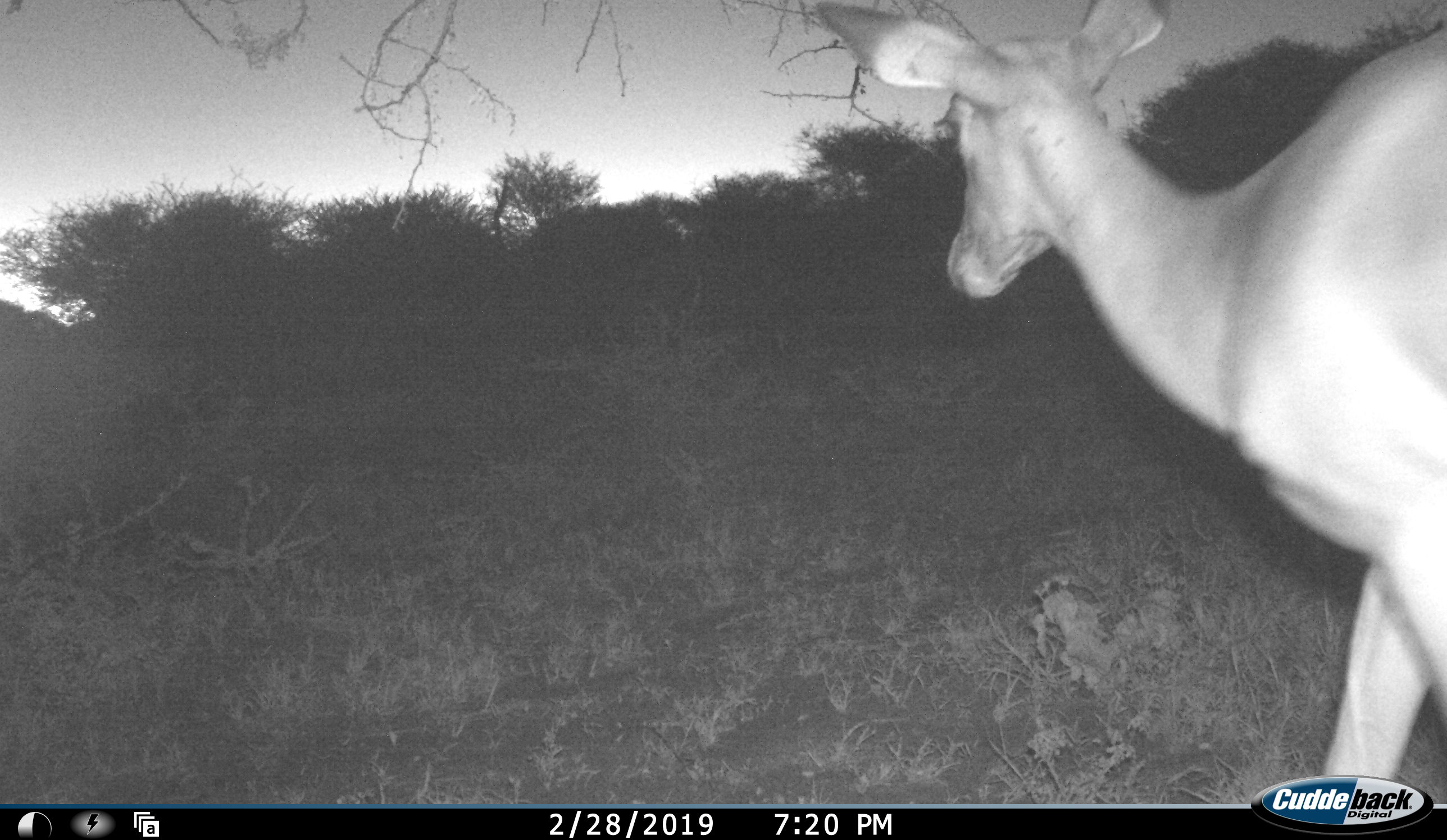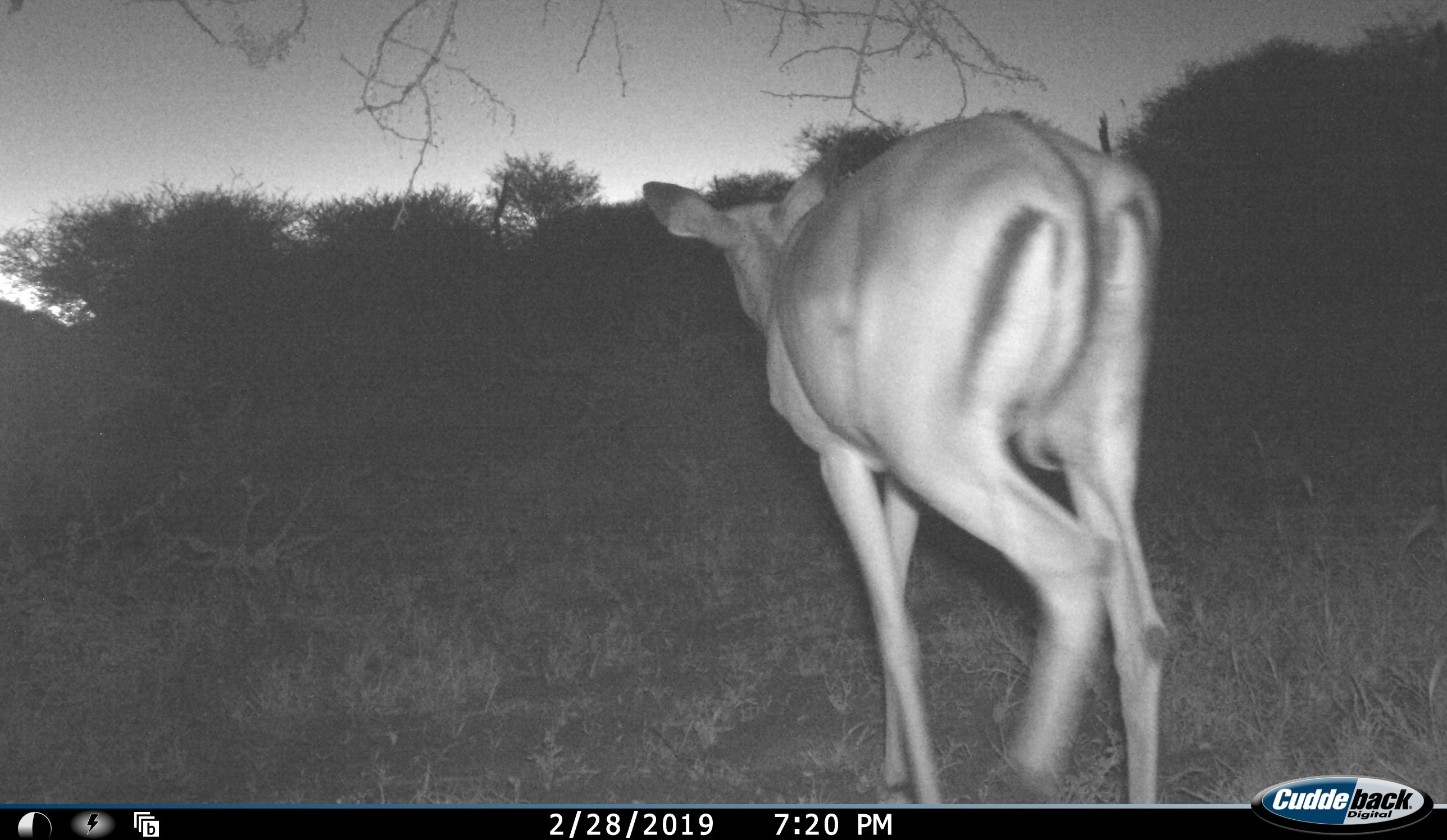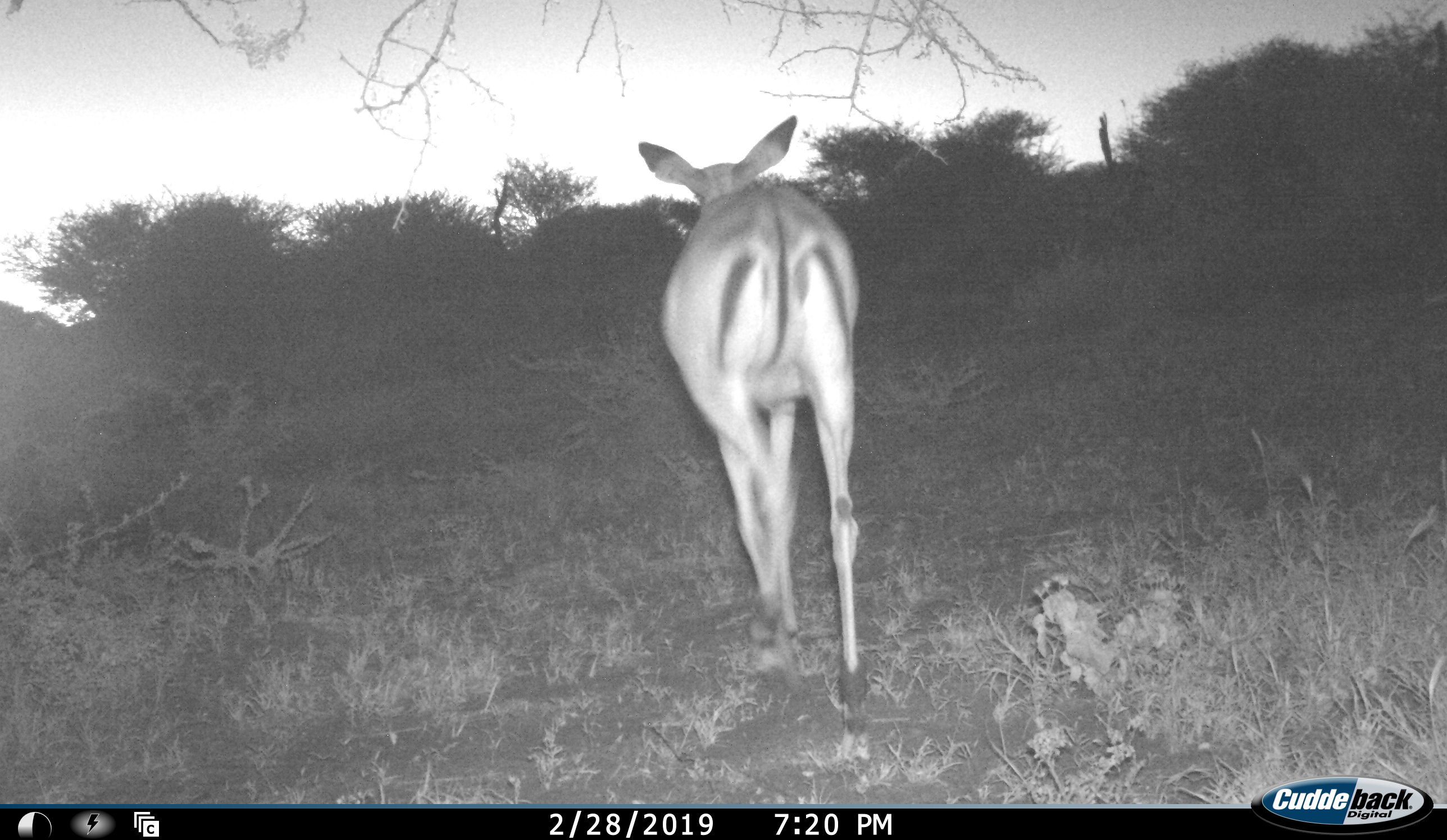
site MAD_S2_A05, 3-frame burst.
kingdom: Animalia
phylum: Chordata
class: Mammalia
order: Artiodactyla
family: Bovidae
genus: Aepyceros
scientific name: Aepyceros melampus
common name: impala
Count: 1.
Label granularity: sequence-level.